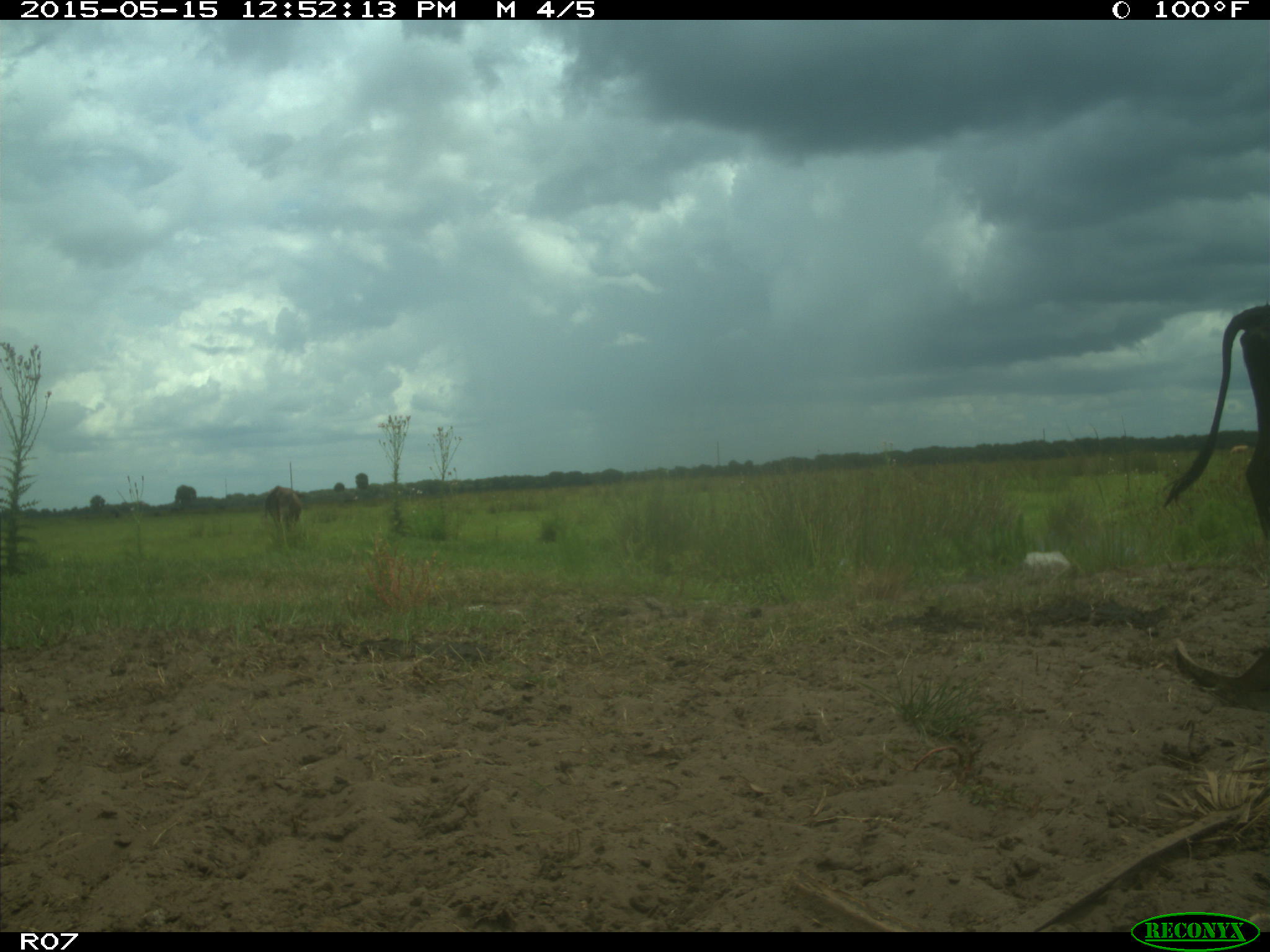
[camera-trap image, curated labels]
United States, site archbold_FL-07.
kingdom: Animalia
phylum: Chordata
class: Mammalia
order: Artiodactyla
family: Bovidae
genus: Bos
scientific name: Bos taurus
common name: domestic cow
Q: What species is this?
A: Bos taurus (domestic cow).